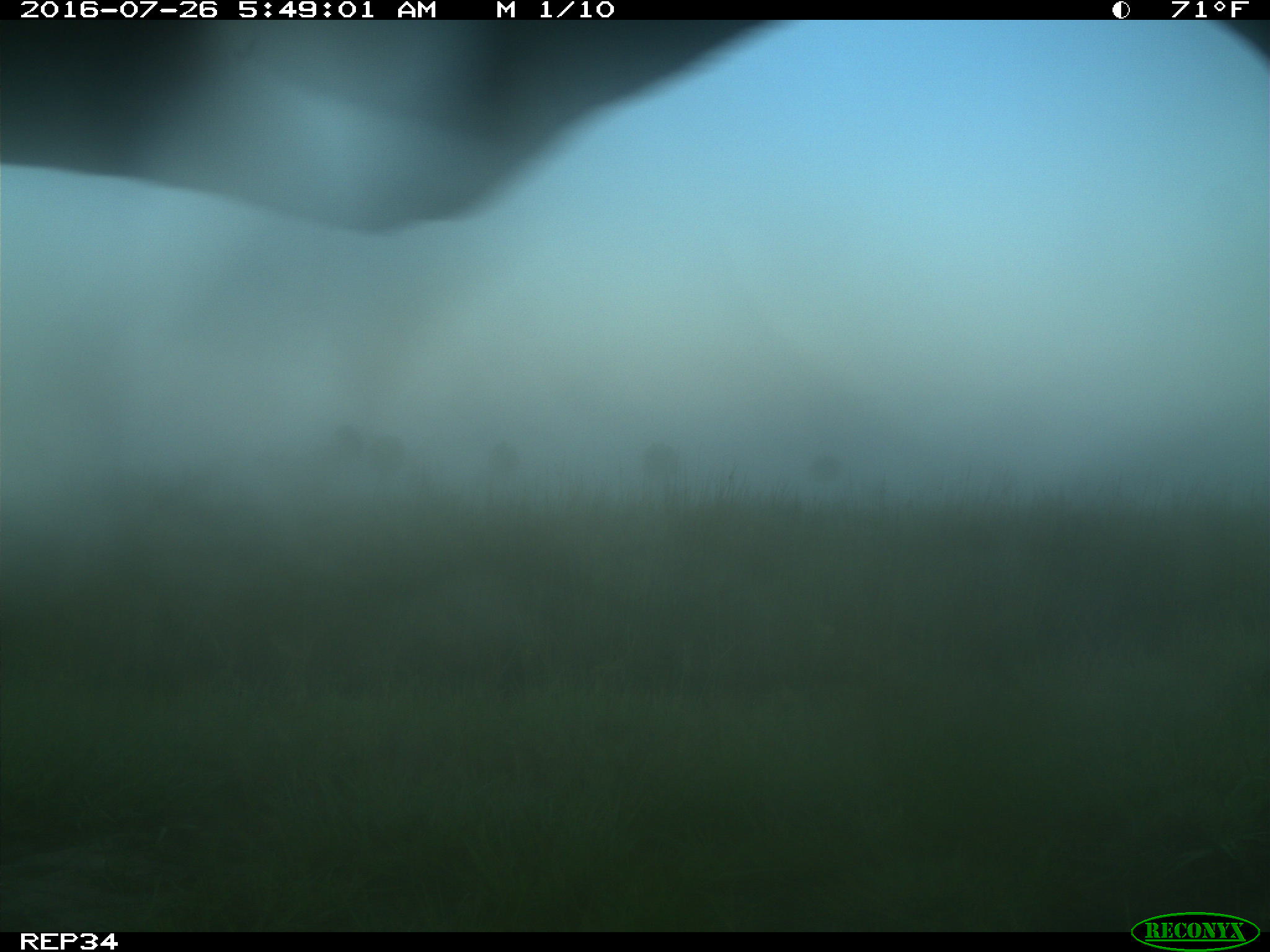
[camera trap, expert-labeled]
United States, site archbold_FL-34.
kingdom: Animalia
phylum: Chordata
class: Mammalia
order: Artiodactyla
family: Bovidae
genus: Bos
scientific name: Bos taurus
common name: domestic cow